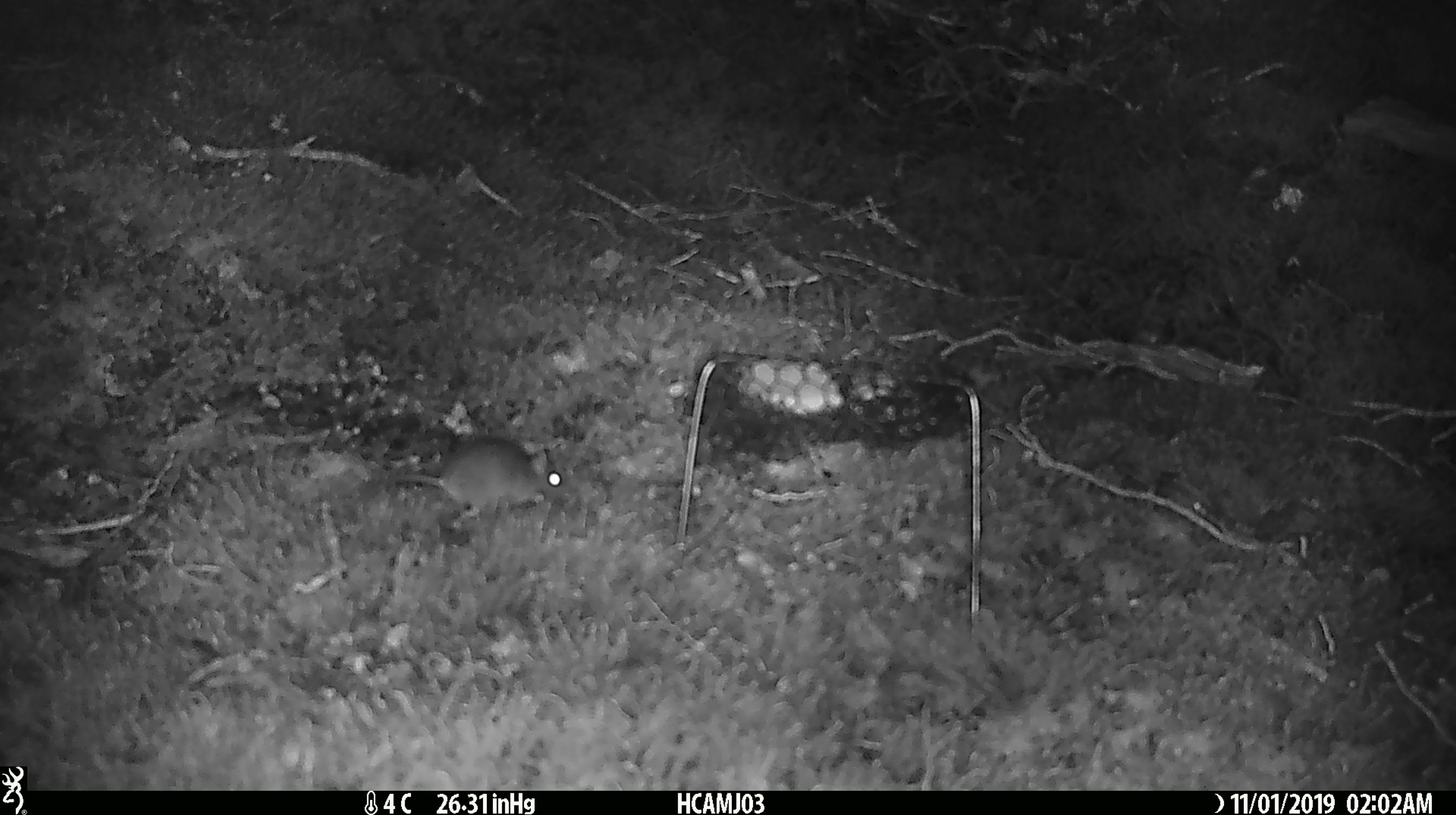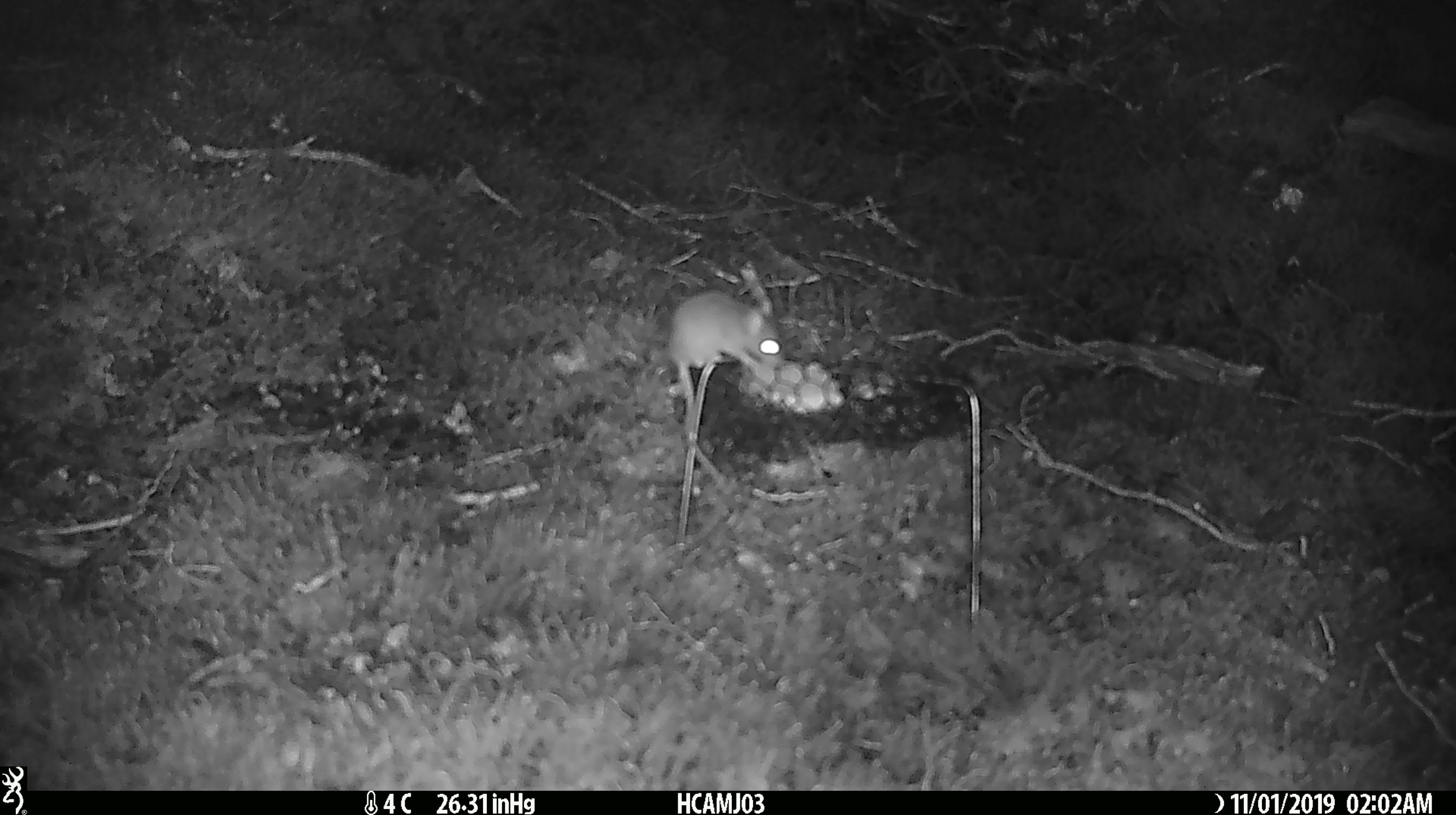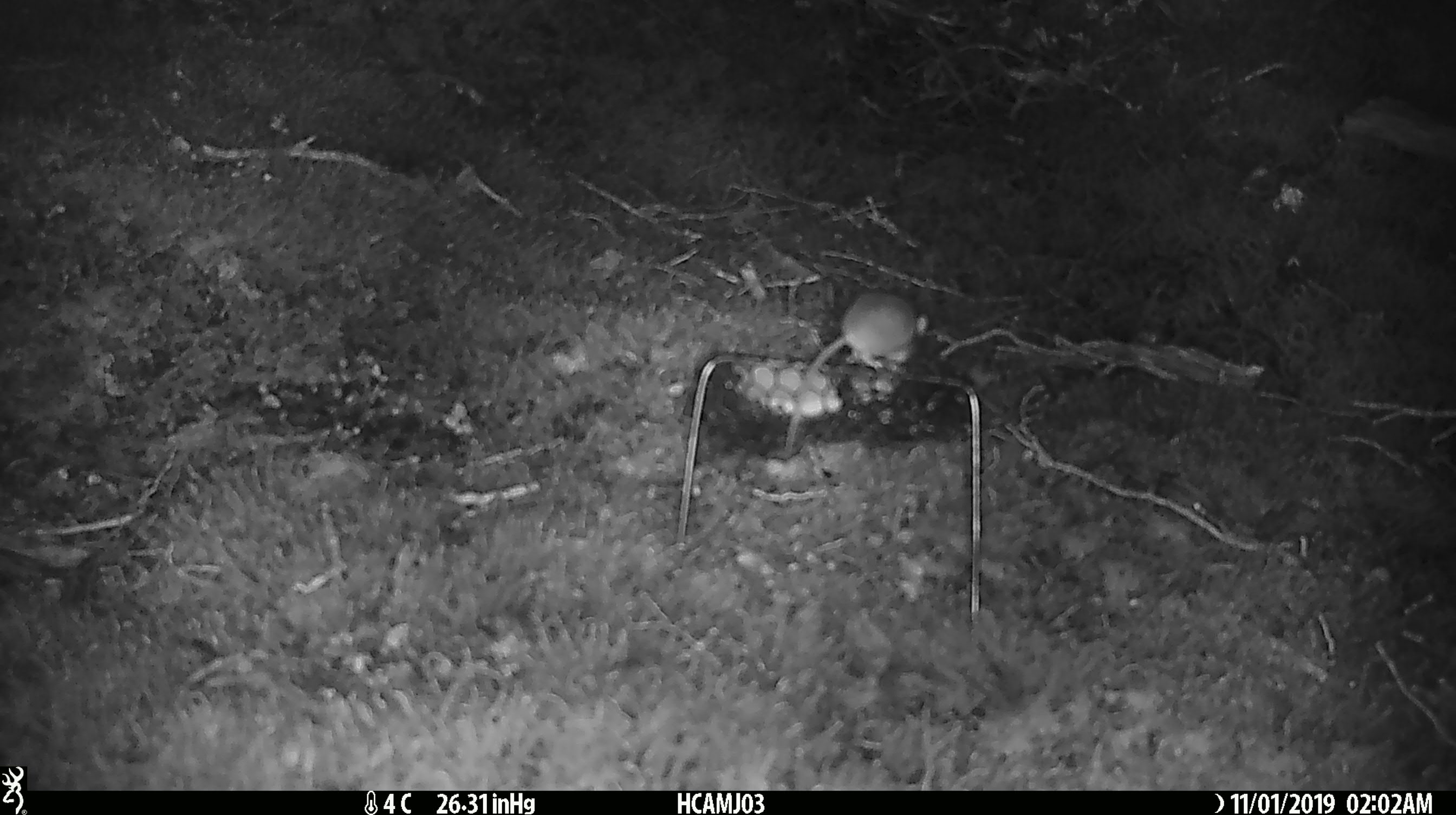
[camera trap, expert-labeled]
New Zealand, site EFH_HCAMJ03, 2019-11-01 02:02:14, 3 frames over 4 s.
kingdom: Animalia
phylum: Chordata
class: Mammalia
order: Rodentia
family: Muridae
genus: Mus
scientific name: Mus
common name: mouse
Mouse (Mus).